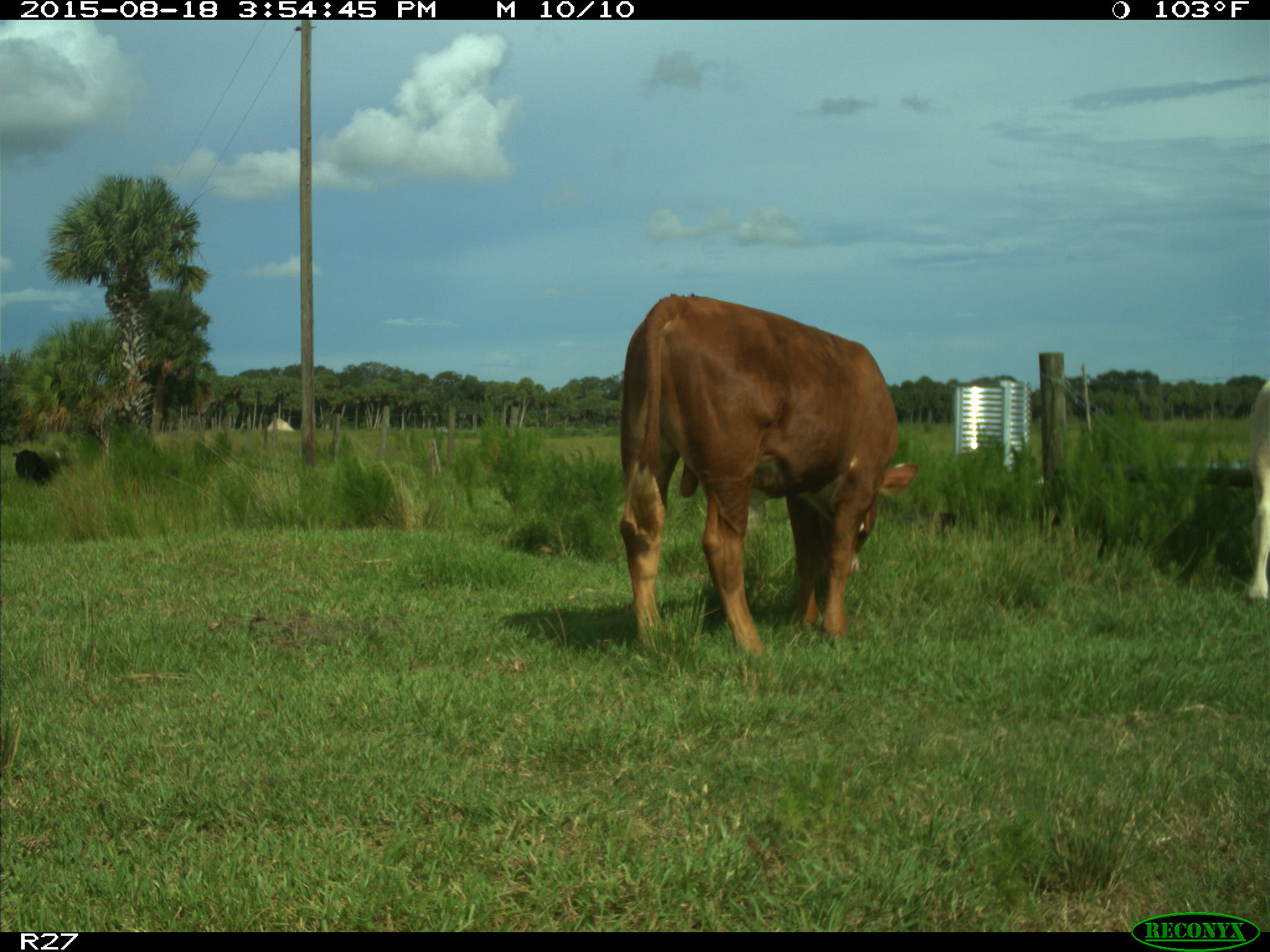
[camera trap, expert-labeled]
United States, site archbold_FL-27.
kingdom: Animalia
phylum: Chordata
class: Mammalia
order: Artiodactyla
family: Bovidae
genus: Bos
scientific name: Bos taurus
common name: domestic cow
Bos taurus (domestic cow).